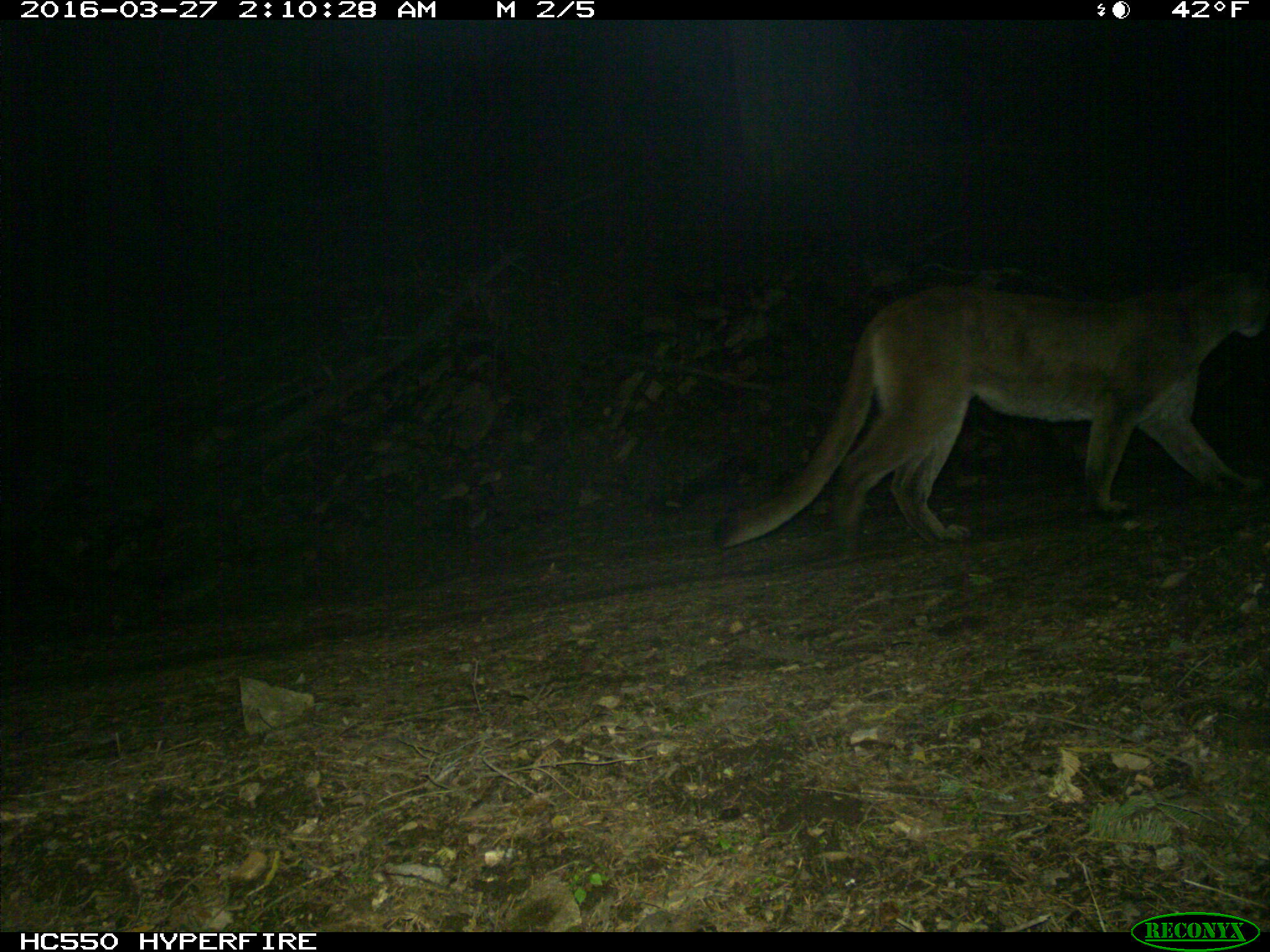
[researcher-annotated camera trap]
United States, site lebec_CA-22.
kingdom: Animalia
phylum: Chordata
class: Mammalia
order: Carnivora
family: Felidae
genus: Puma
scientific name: Puma concolor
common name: mountain lion